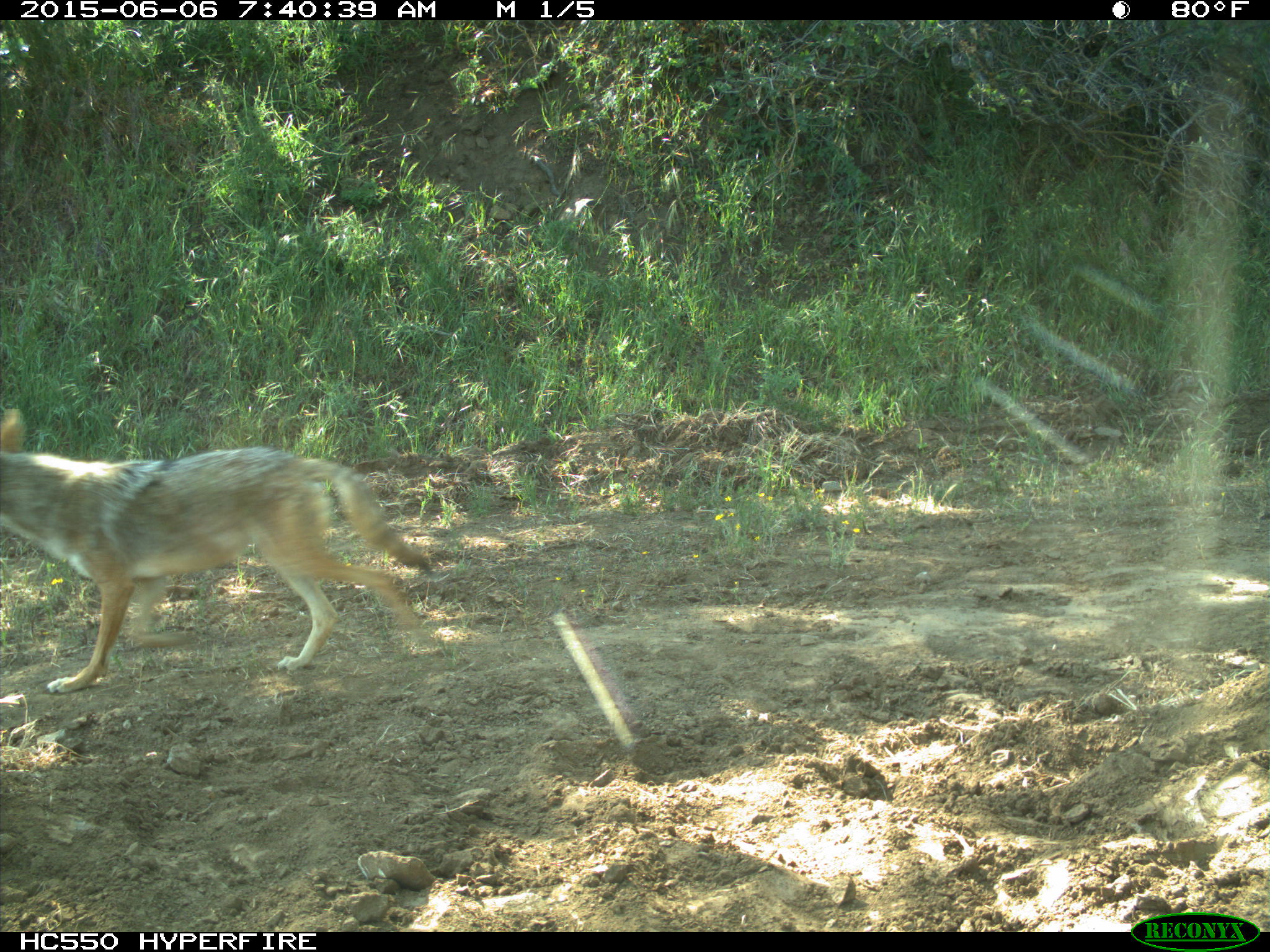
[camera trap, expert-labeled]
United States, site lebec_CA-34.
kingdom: Animalia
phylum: Chordata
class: Mammalia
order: Carnivora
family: Canidae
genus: Canis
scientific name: Canis latrans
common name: coyote